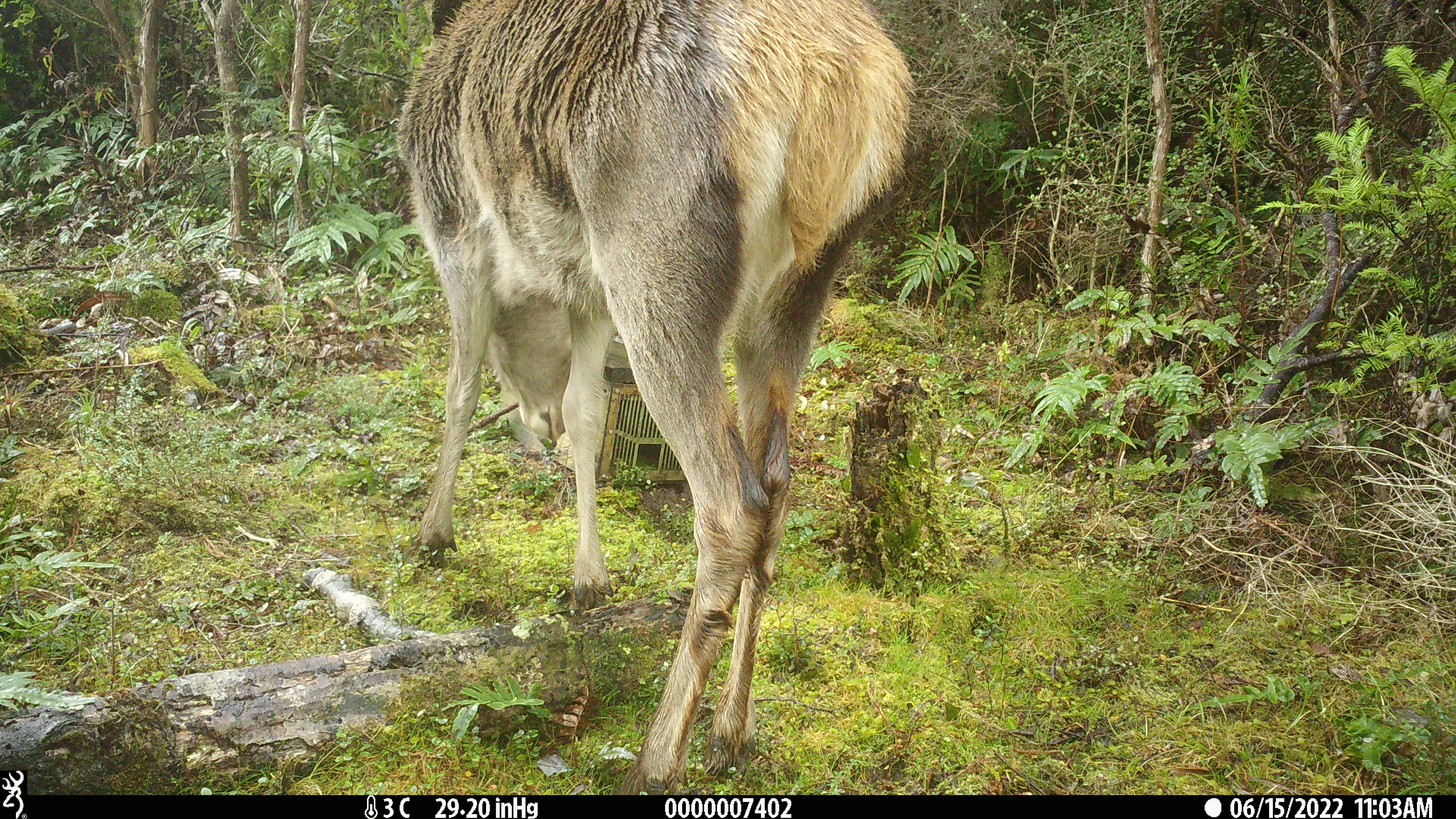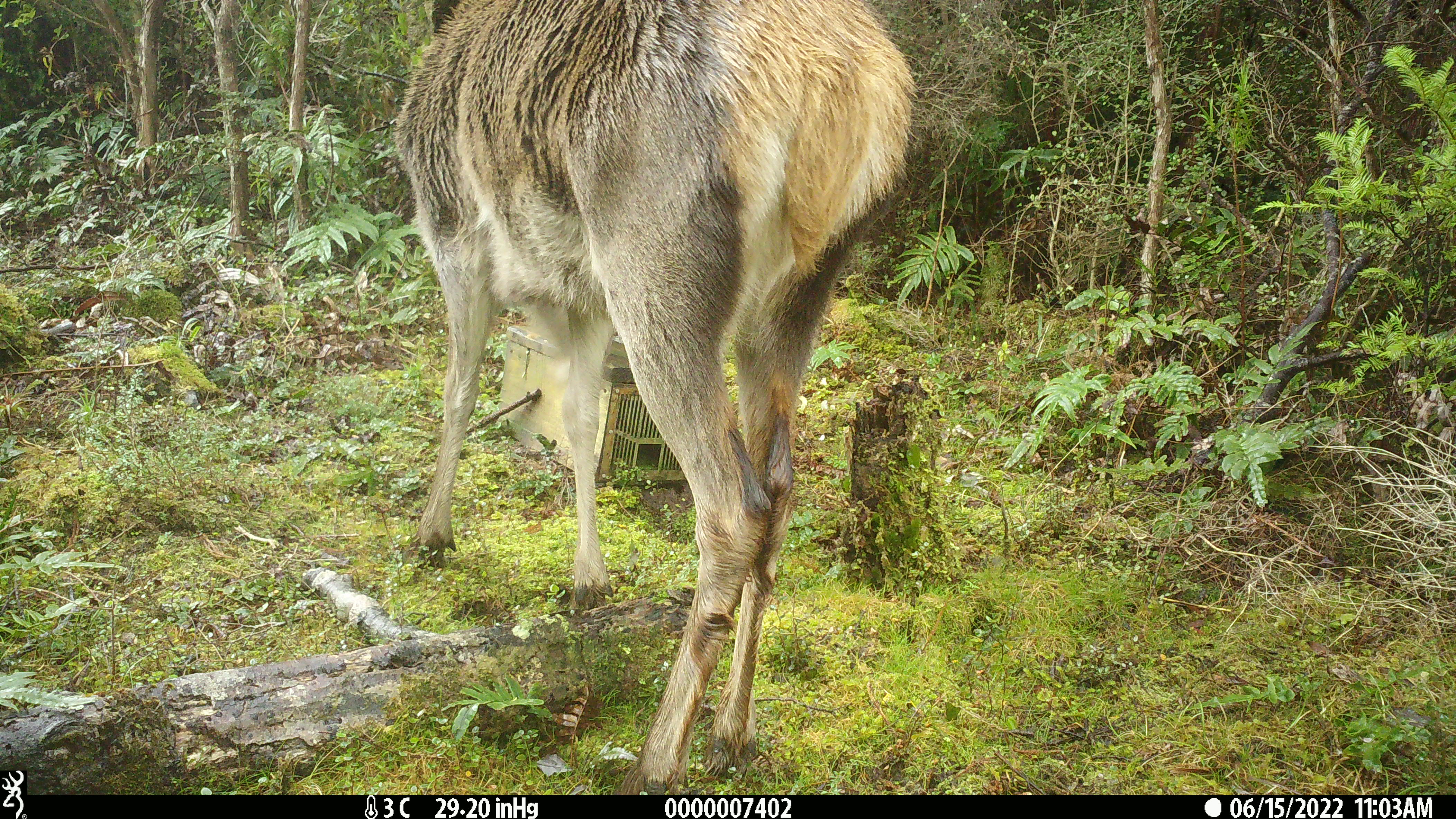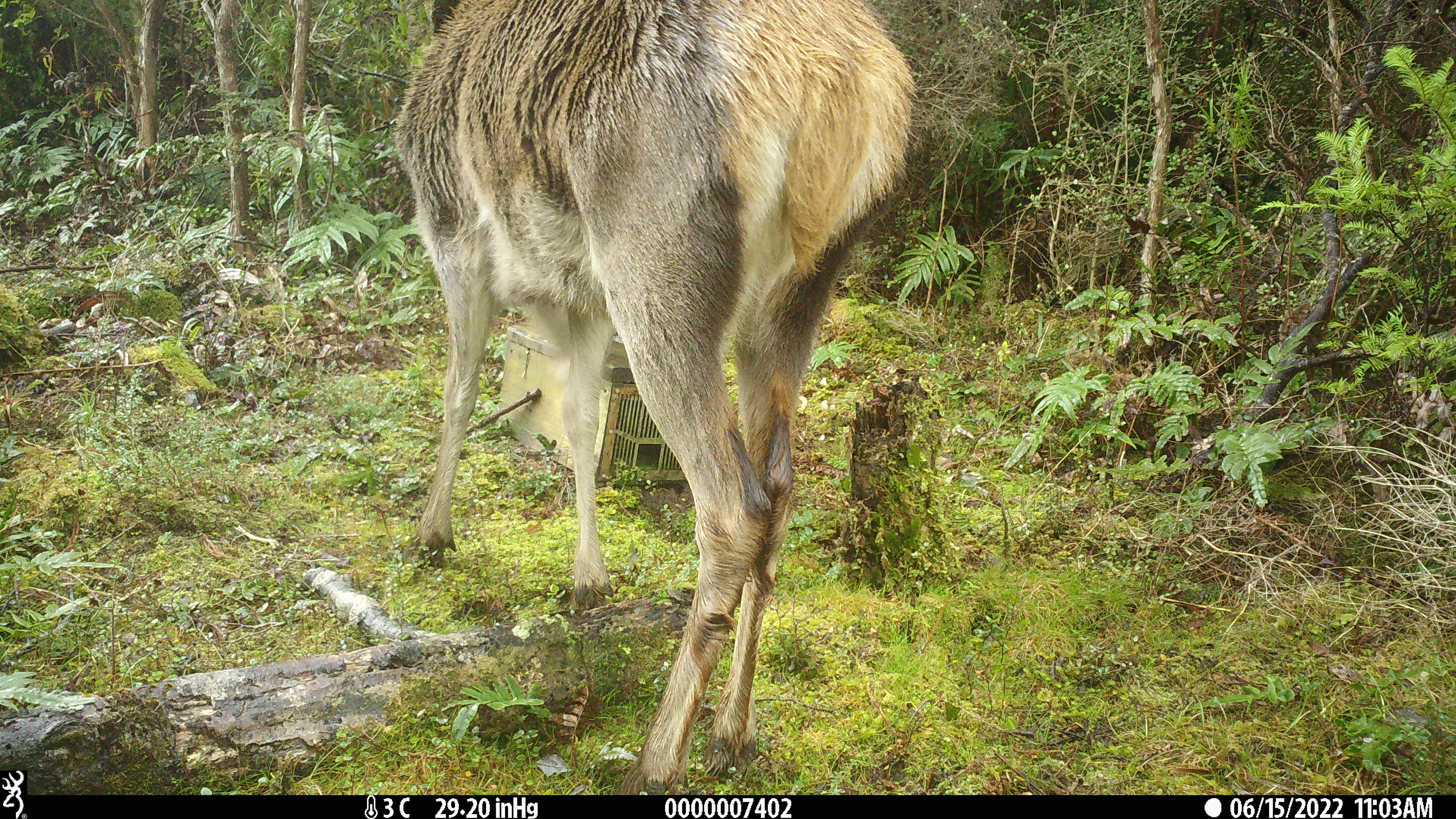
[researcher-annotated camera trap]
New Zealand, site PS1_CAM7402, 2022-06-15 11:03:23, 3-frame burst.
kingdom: Animalia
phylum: Chordata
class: Mammalia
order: Artiodactyla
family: Cervidae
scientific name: Cervidae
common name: deer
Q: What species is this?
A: Deer (Cervidae).